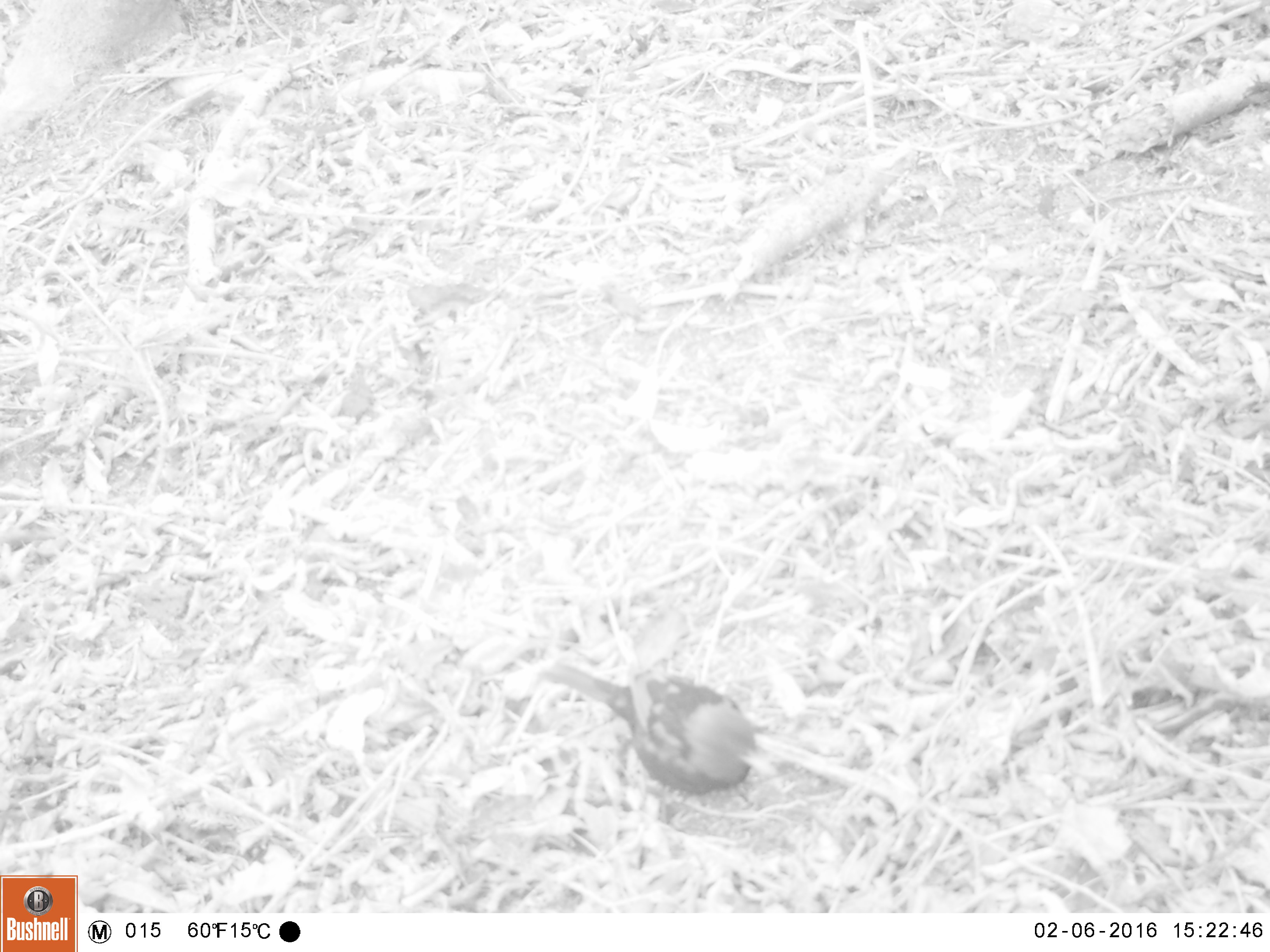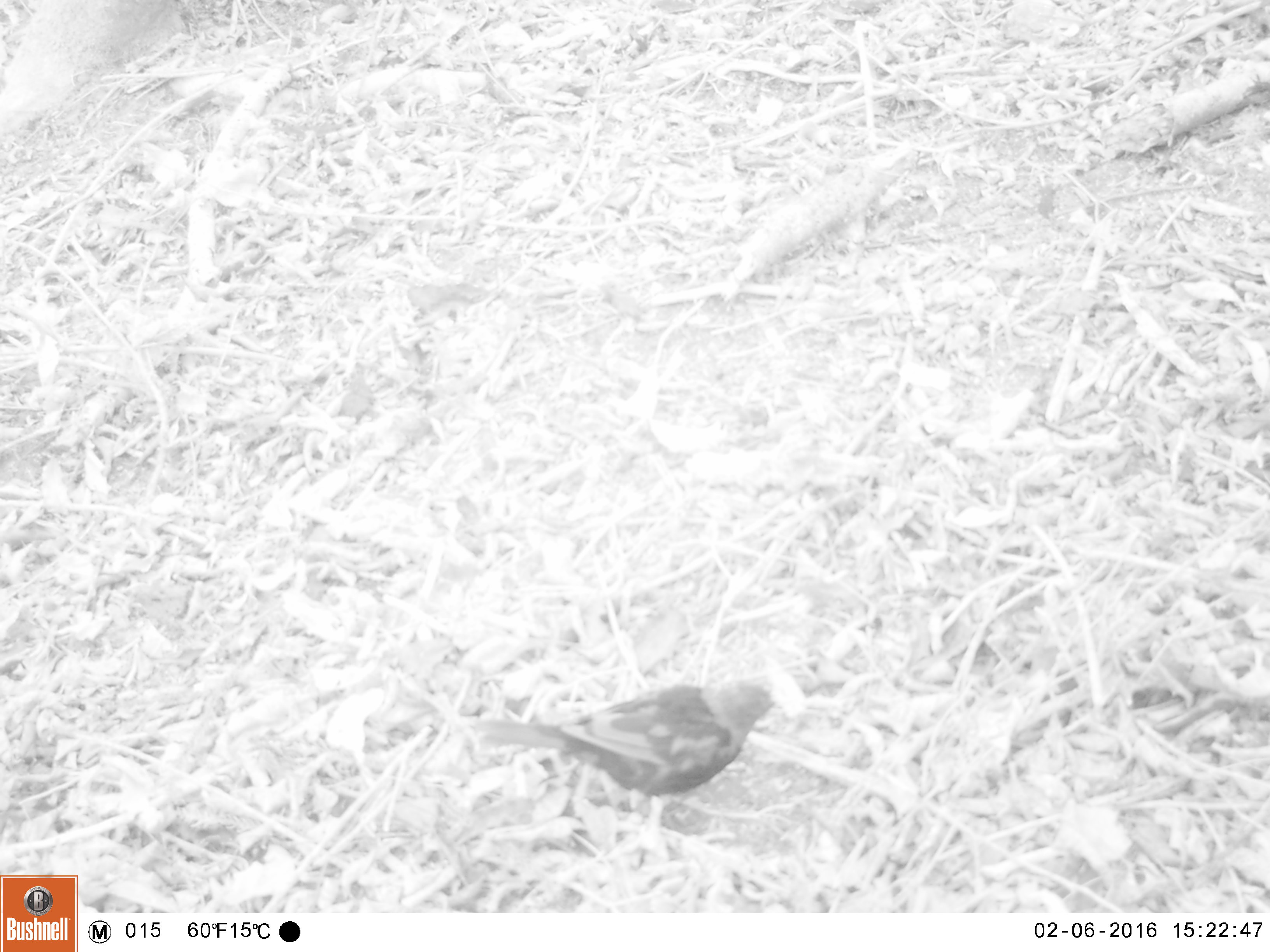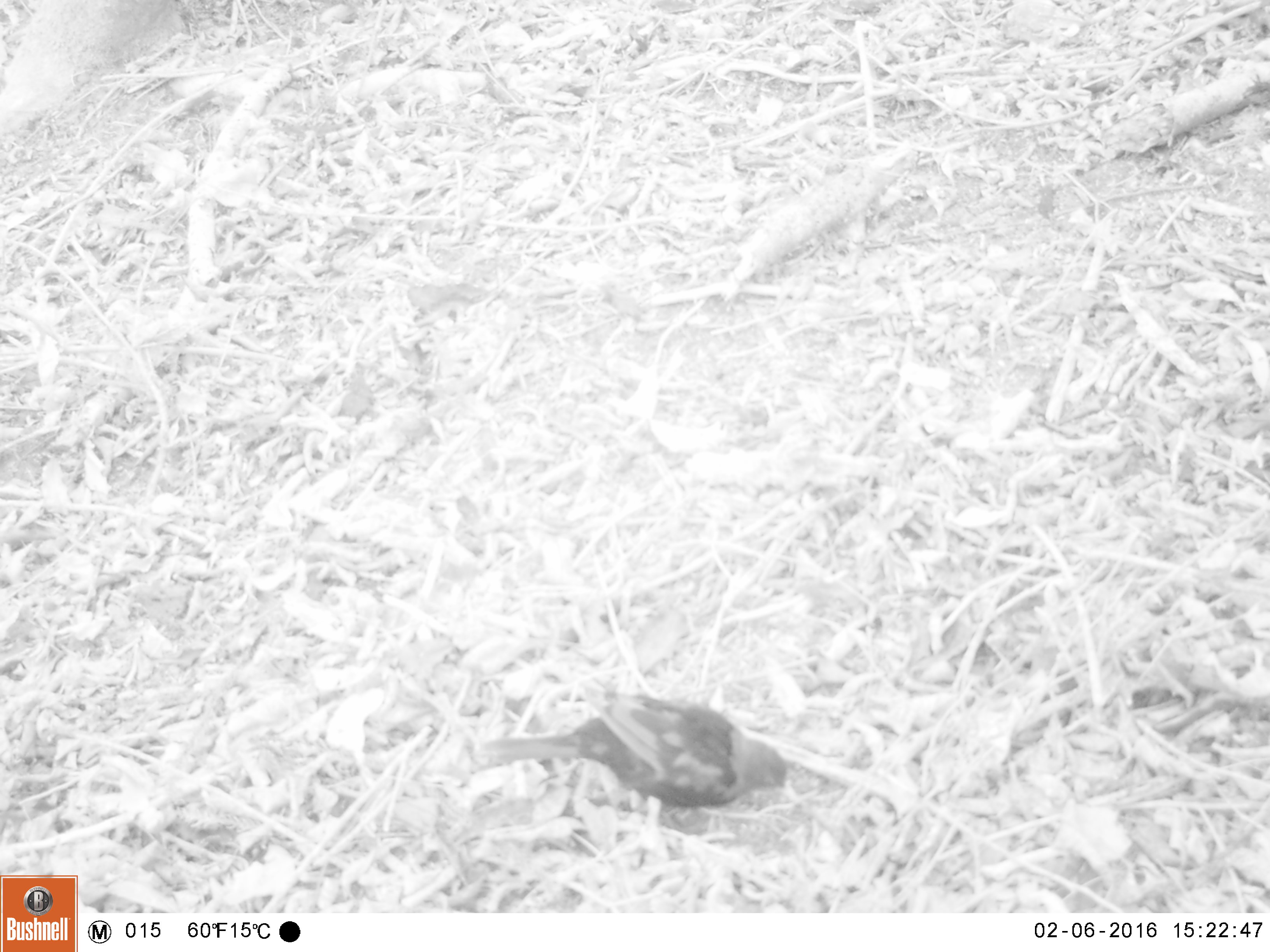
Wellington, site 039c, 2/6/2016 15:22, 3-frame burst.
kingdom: Animalia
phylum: Chordata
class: Aves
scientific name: Aves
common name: bird